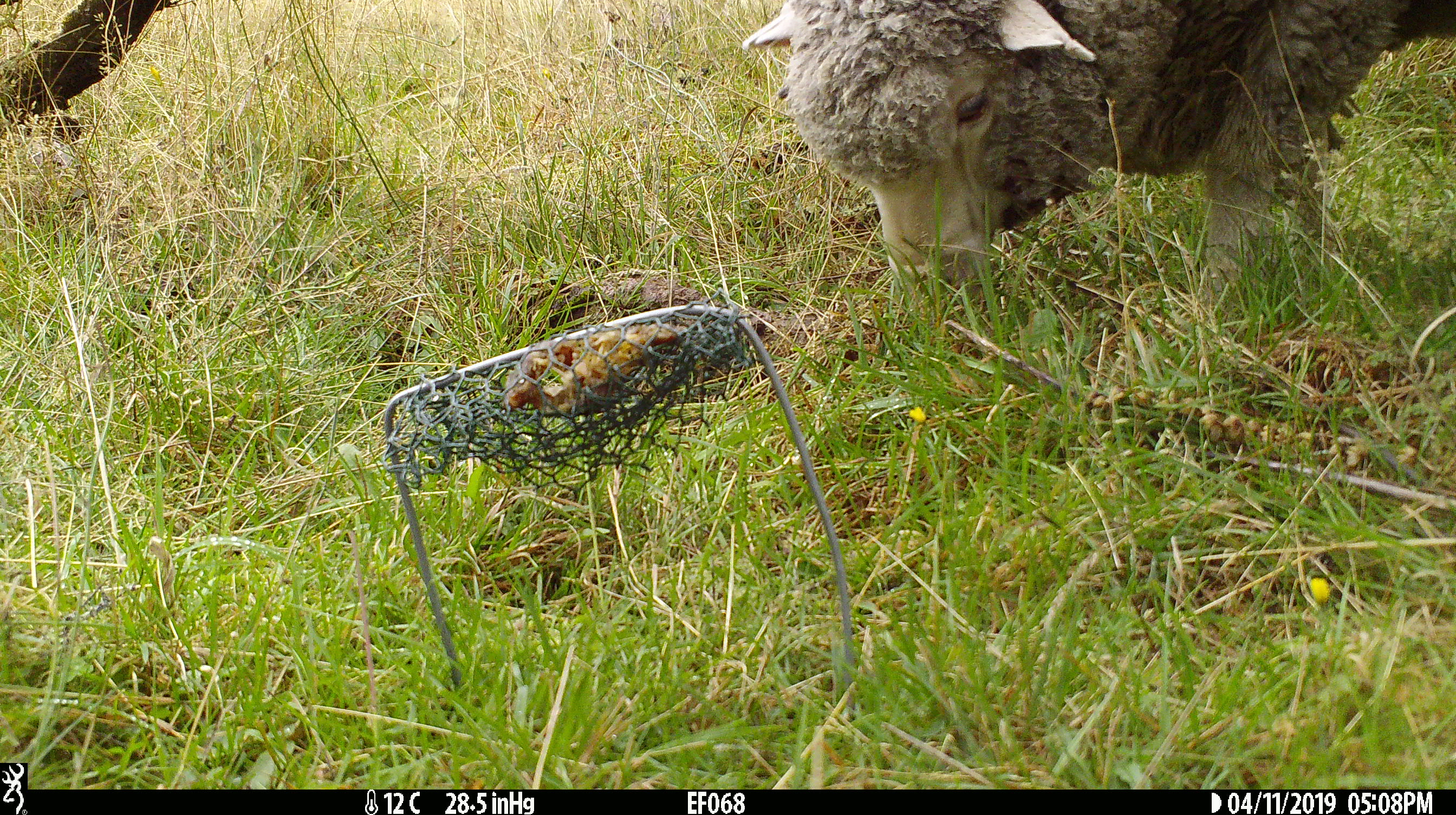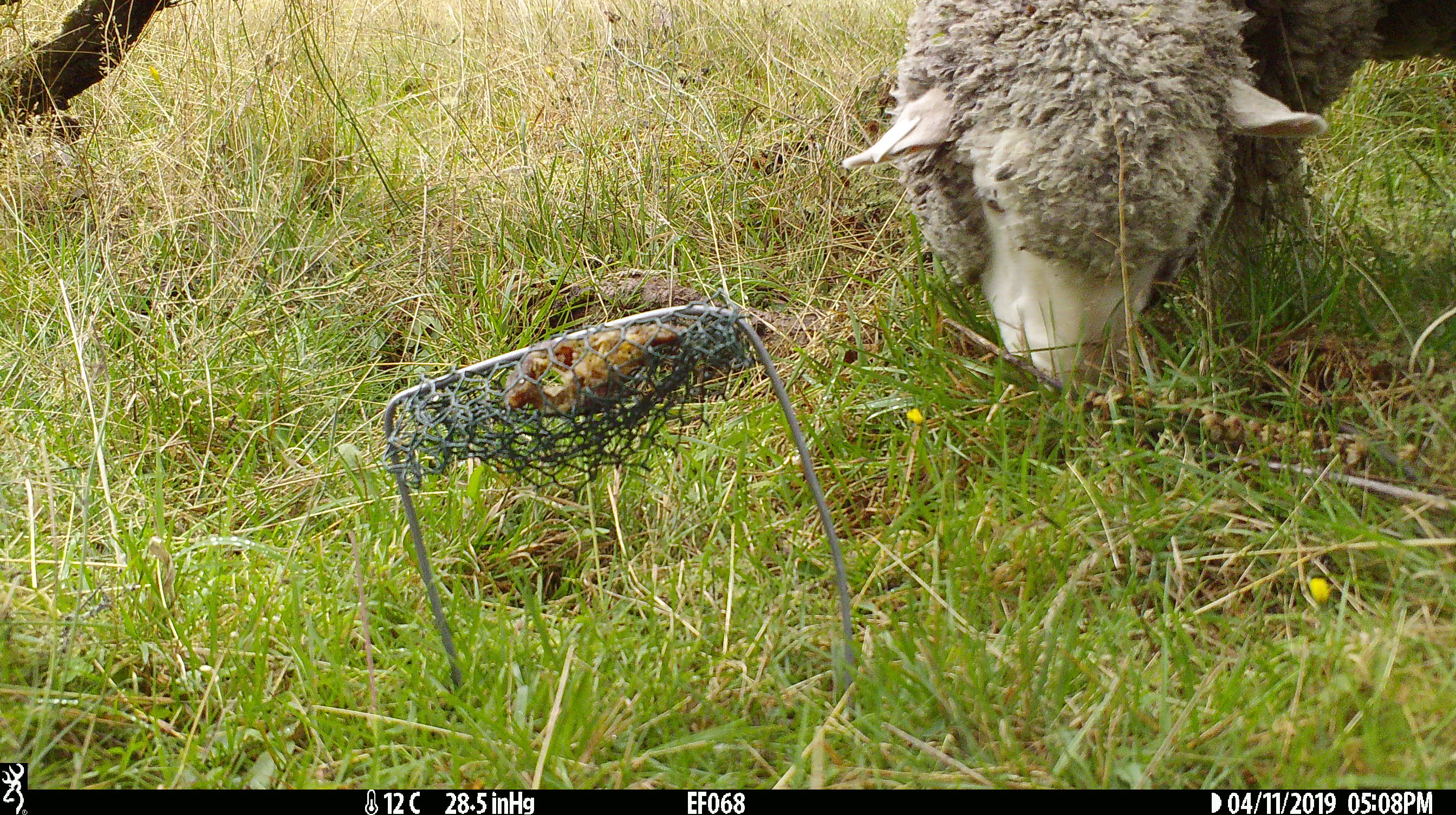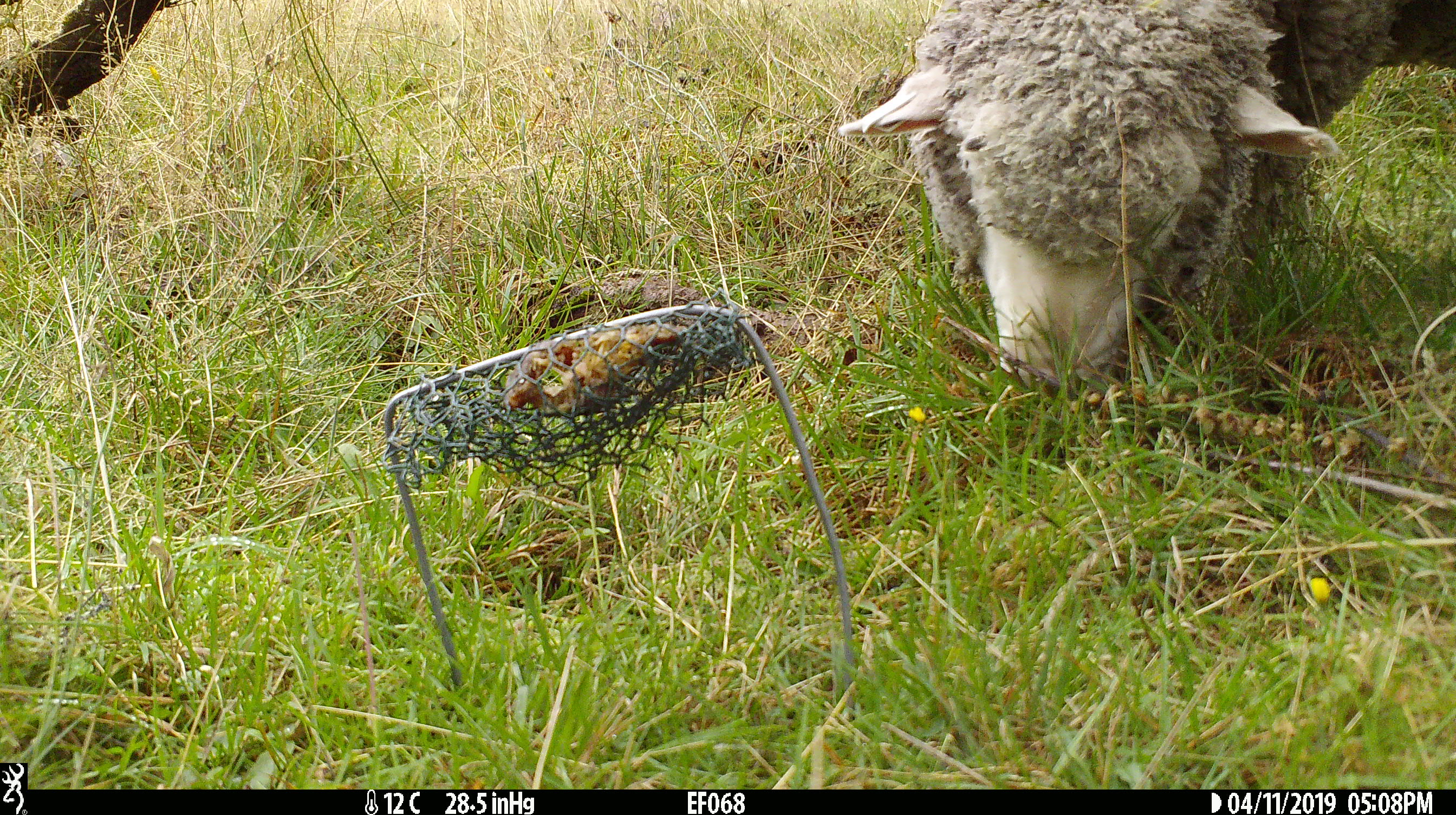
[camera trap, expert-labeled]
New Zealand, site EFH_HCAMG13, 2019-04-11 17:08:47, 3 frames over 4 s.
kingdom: Animalia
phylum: Chordata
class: Mammalia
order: Artiodactyla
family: Bovidae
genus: Ovis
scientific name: Ovis aries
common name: domestic sheep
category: sheep